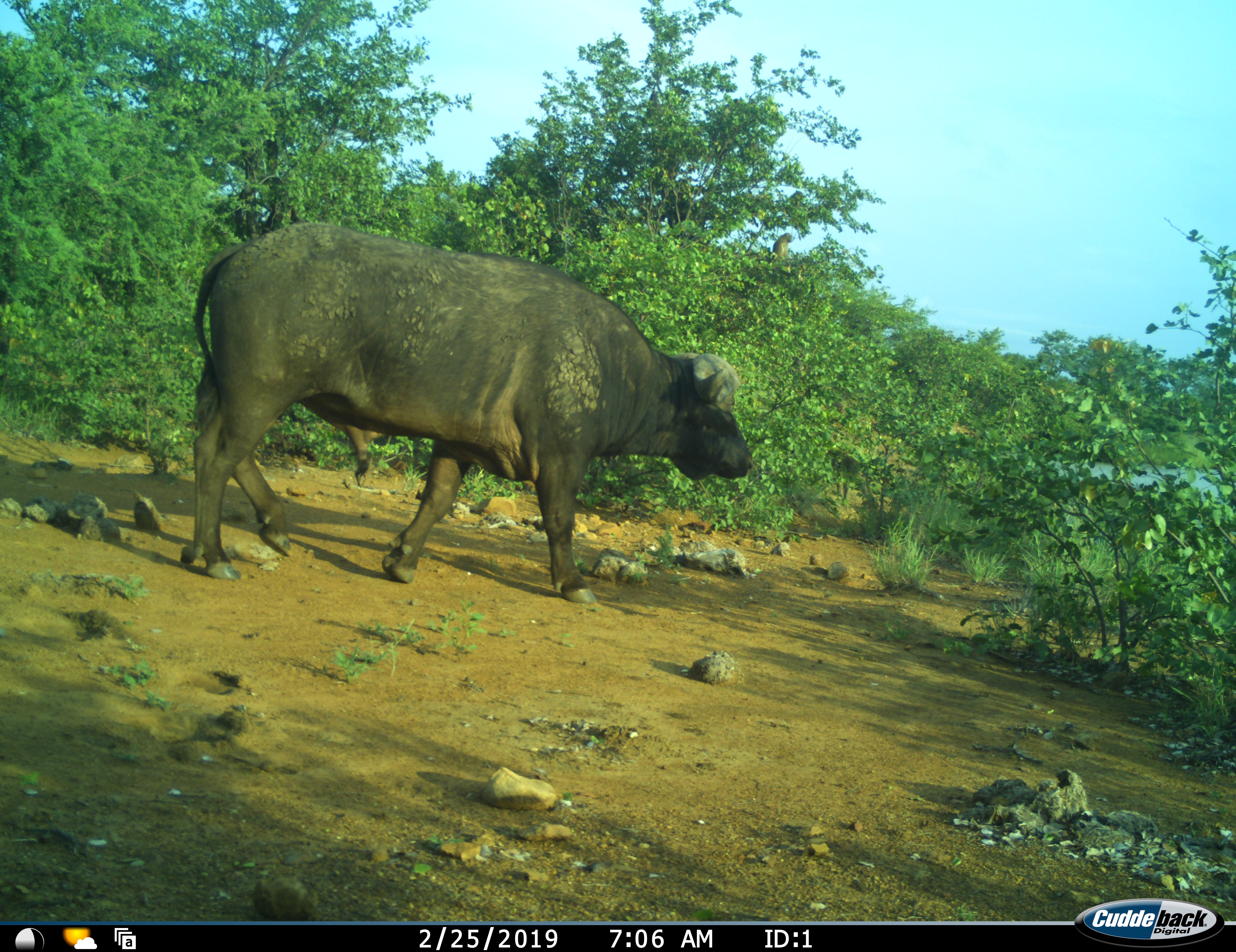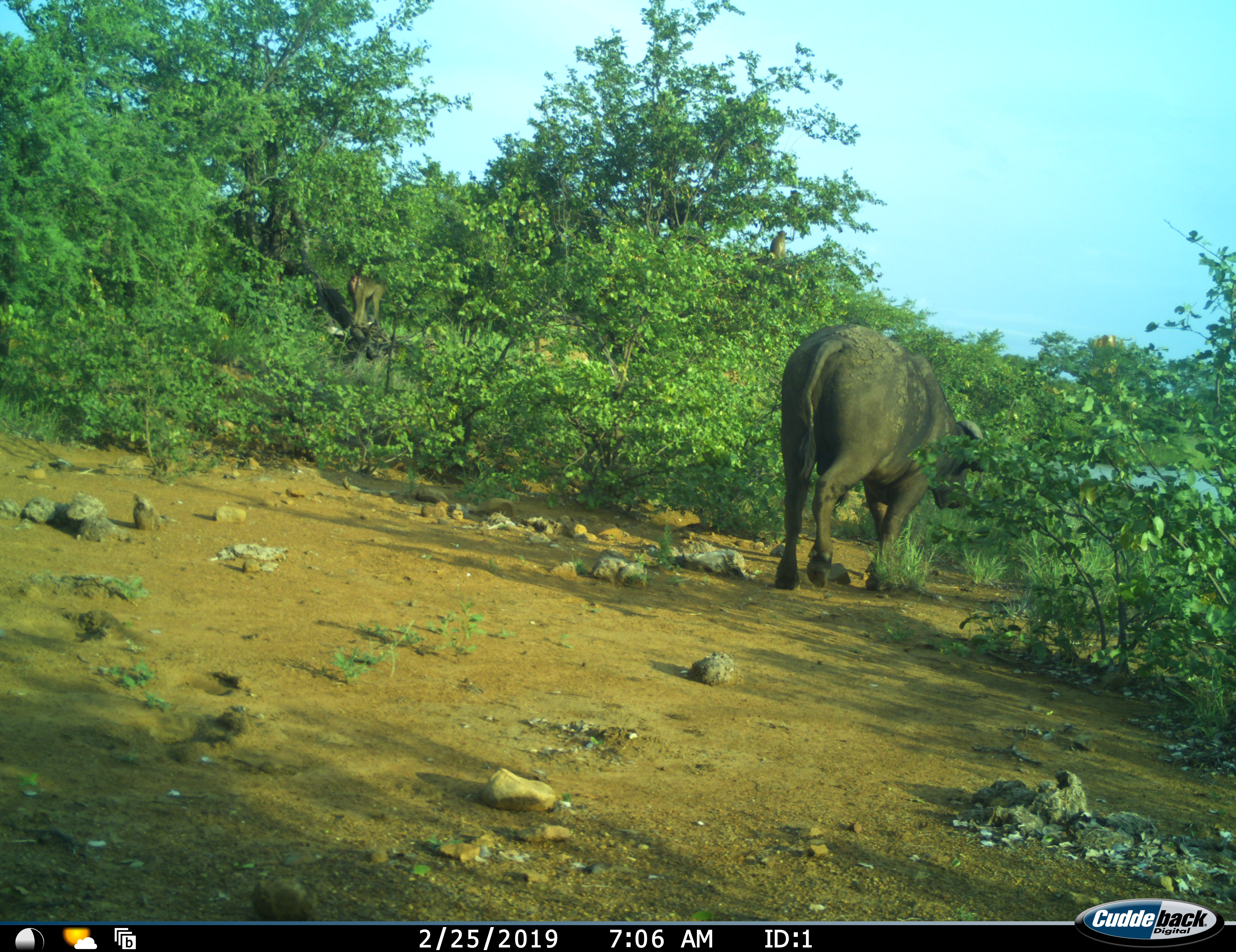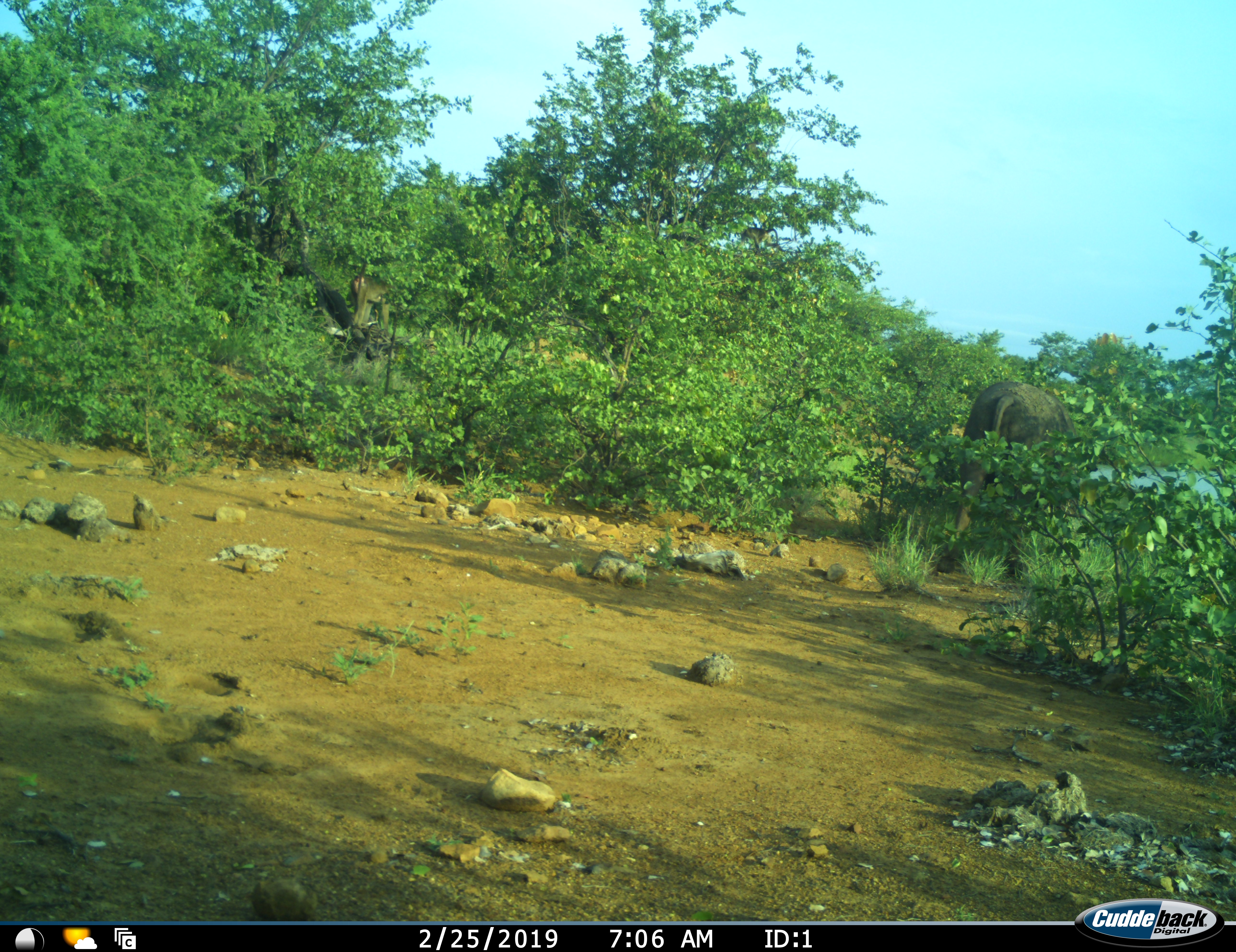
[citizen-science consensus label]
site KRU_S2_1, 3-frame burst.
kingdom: Animalia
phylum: Chordata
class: Mammalia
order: Artiodactyla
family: Bovidae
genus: Syncerus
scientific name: Syncerus caffer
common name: african buffalo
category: buffalo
Buffalo (african buffalo) (Syncerus caffer), count 1. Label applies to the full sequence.